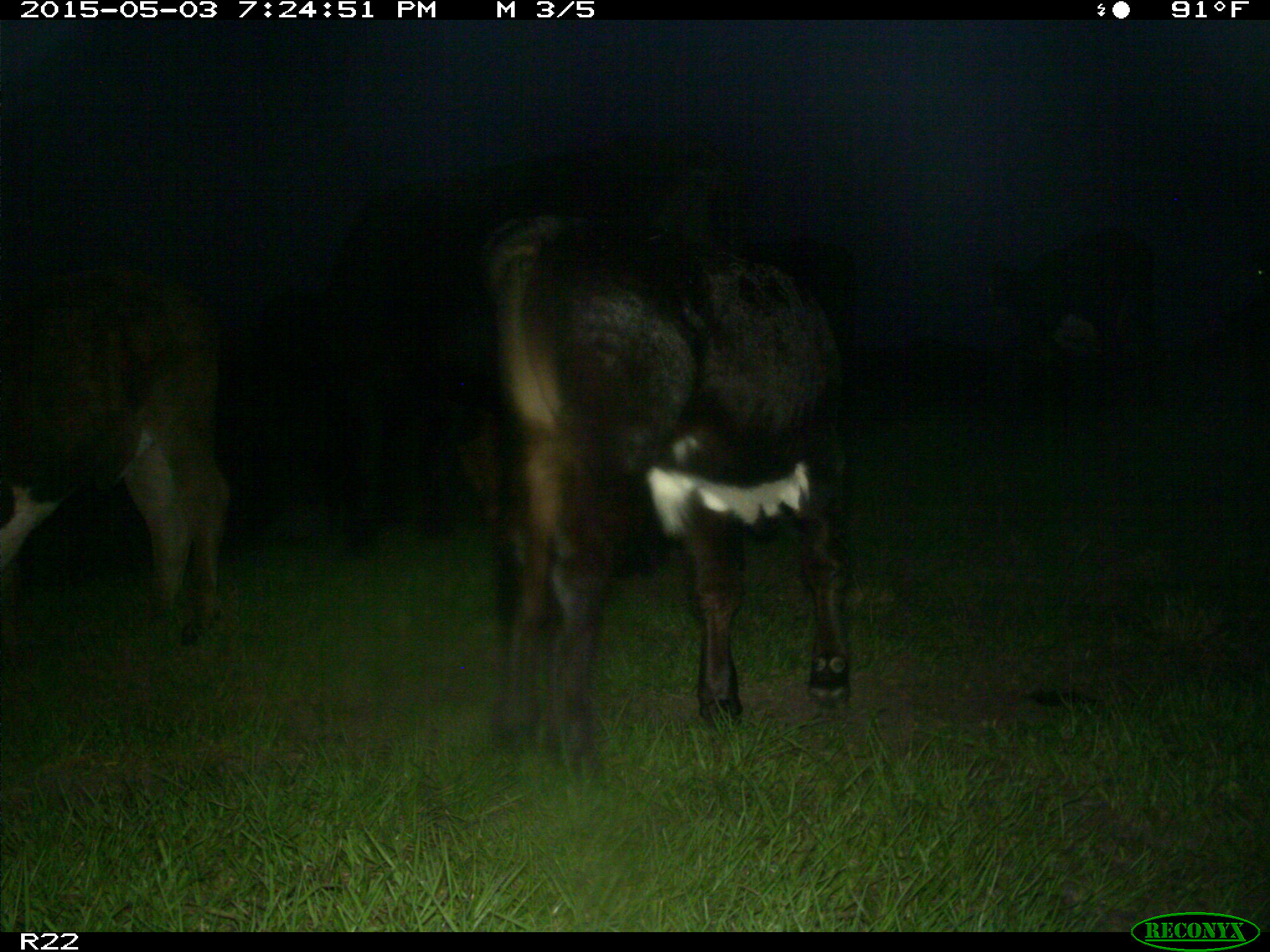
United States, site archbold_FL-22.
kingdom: Animalia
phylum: Chordata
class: Mammalia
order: Artiodactyla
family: Bovidae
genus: Bos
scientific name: Bos taurus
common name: domestic cow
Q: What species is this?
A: Bos taurus (domestic cow).